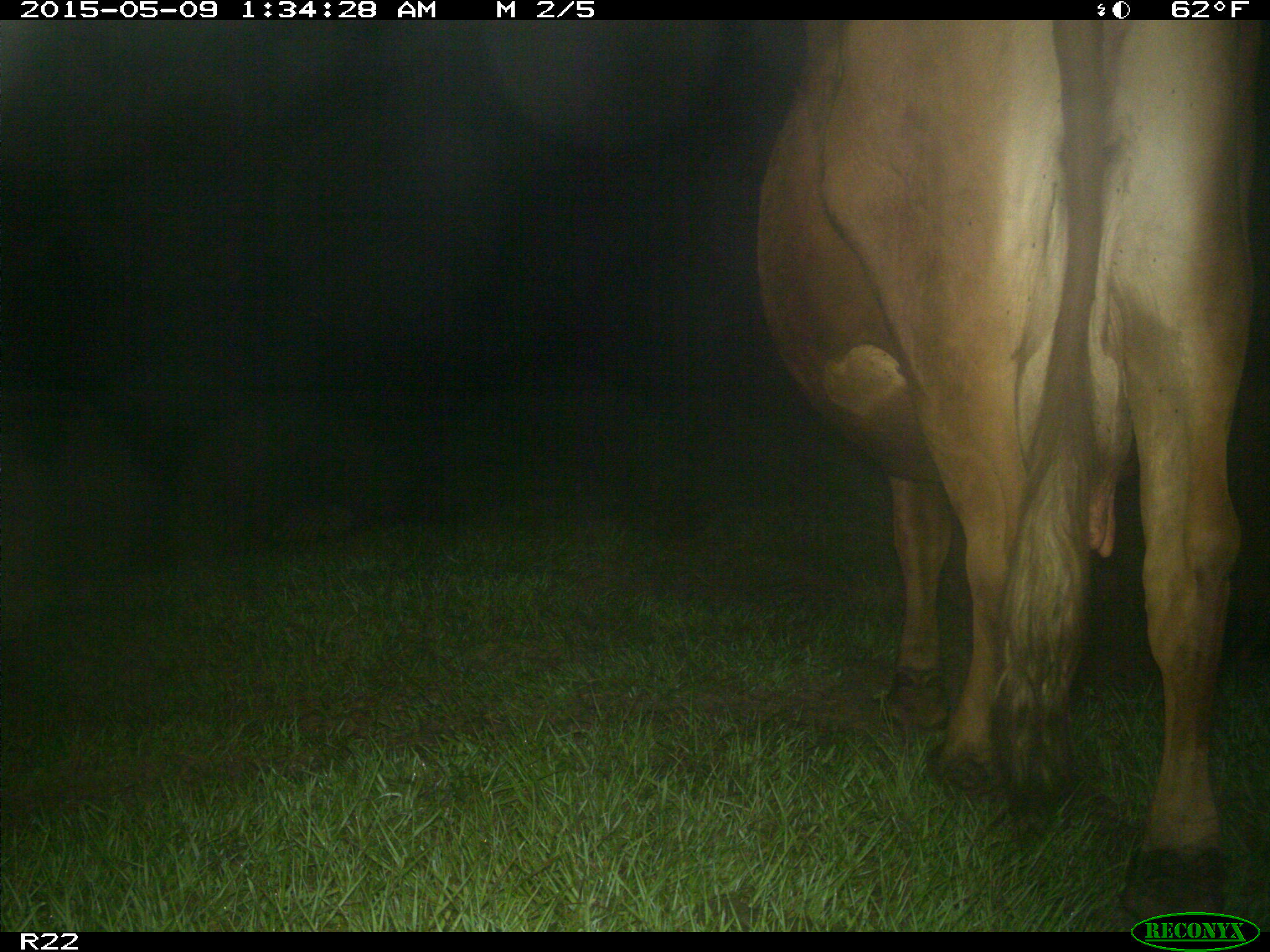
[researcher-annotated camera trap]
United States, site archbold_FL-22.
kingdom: Animalia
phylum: Chordata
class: Mammalia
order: Artiodactyla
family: Bovidae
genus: Bos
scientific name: Bos taurus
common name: domestic cow